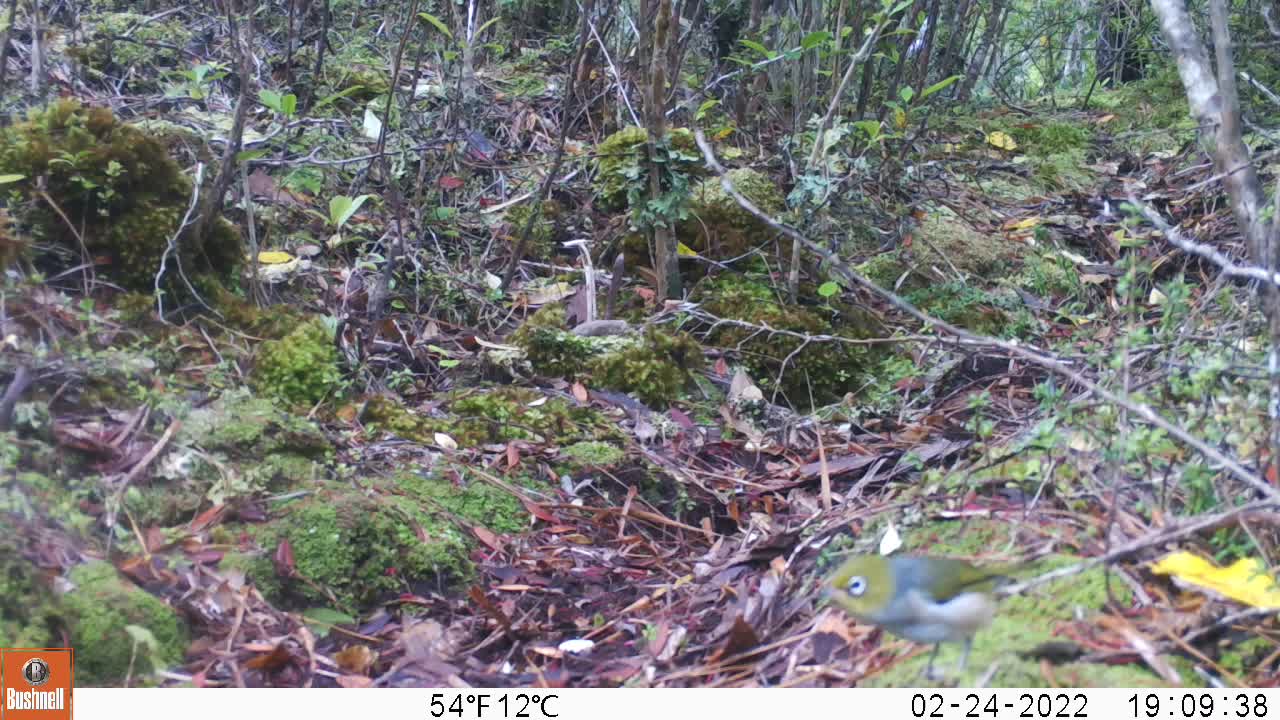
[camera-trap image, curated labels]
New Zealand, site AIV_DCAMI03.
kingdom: Animalia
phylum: Chordata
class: Aves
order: Passeriformes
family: Zosteropidae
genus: Zosterops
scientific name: Zosterops lateralis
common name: silvereye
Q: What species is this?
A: Silvereye (Zosterops lateralis).